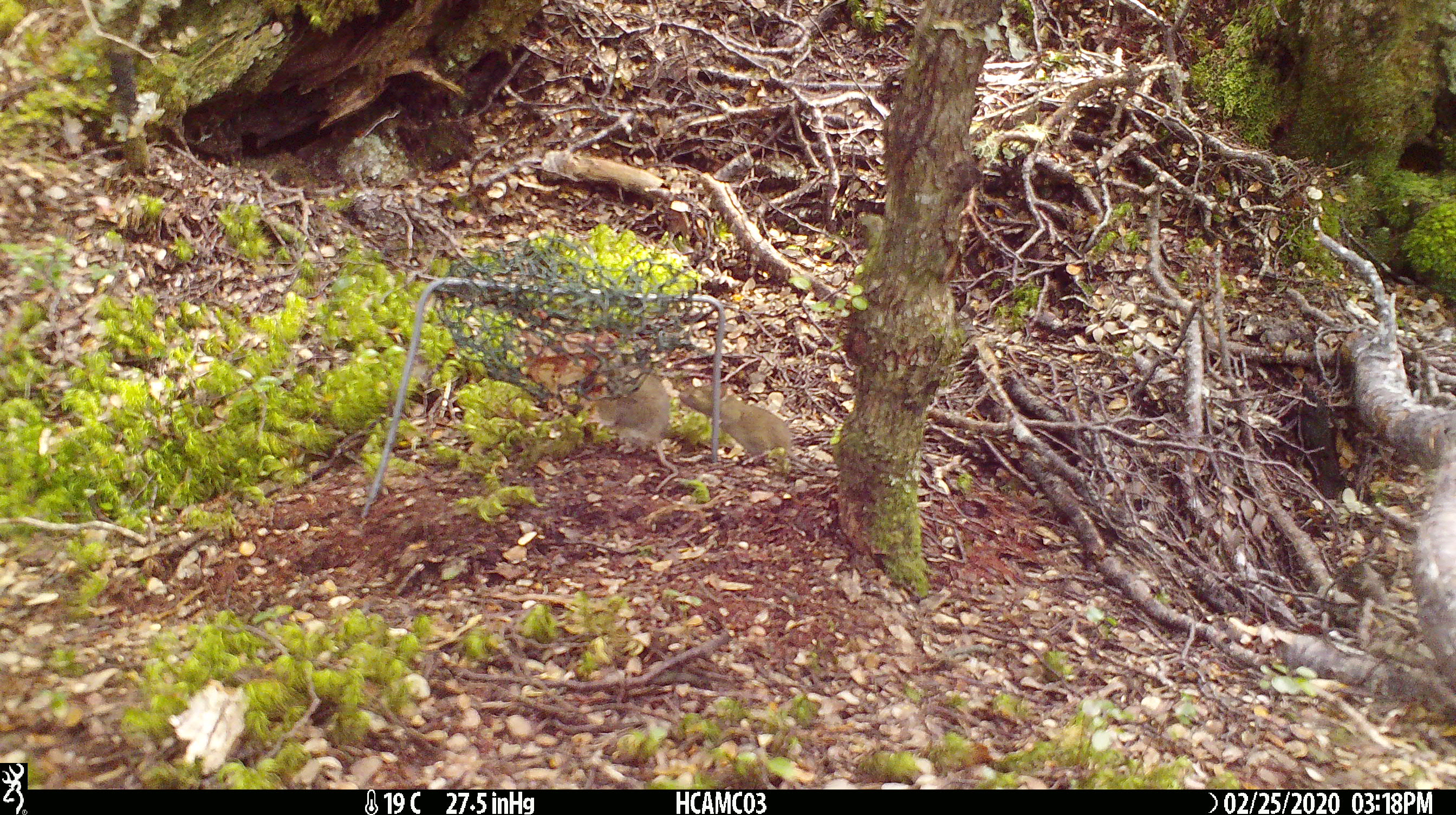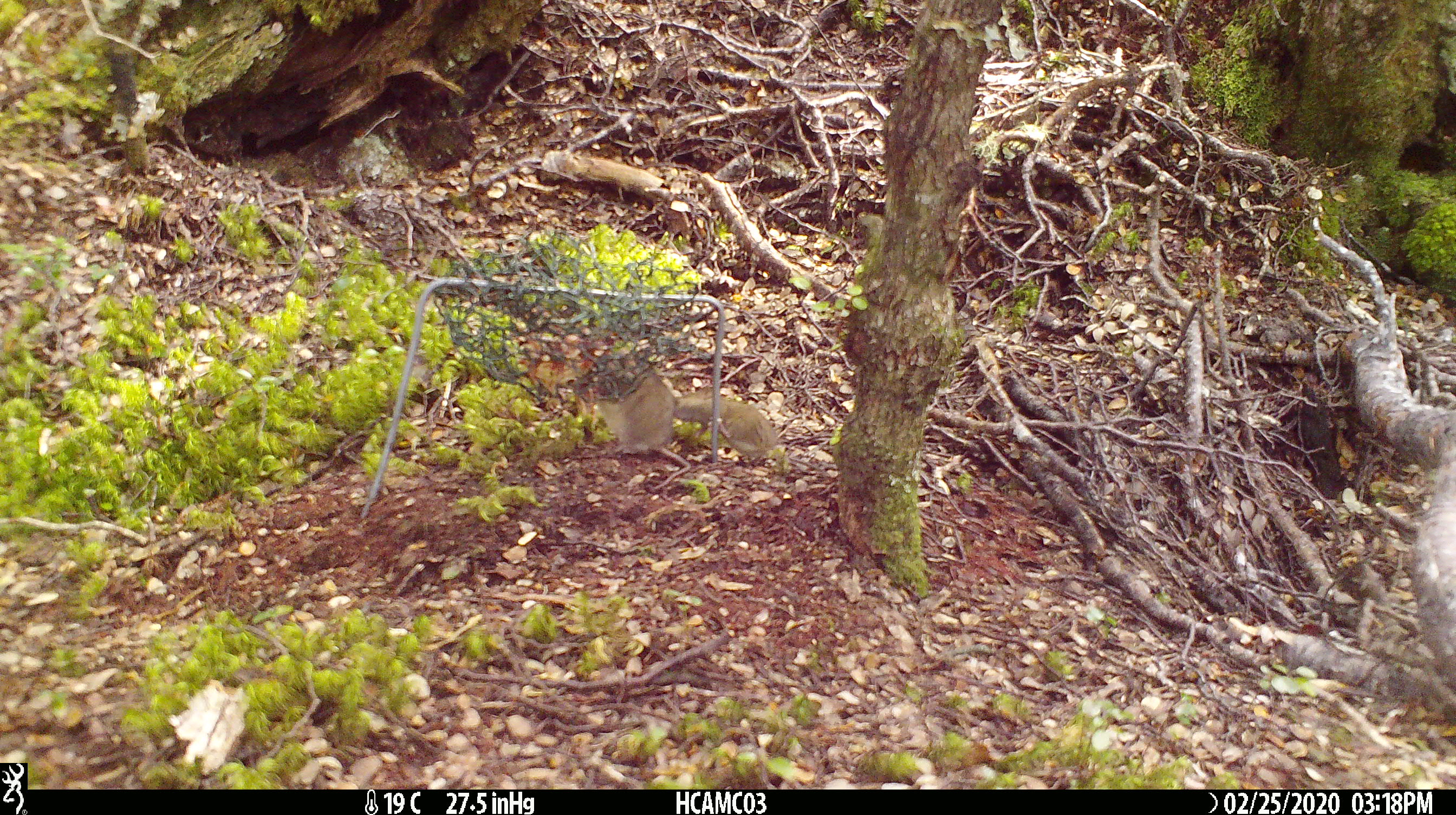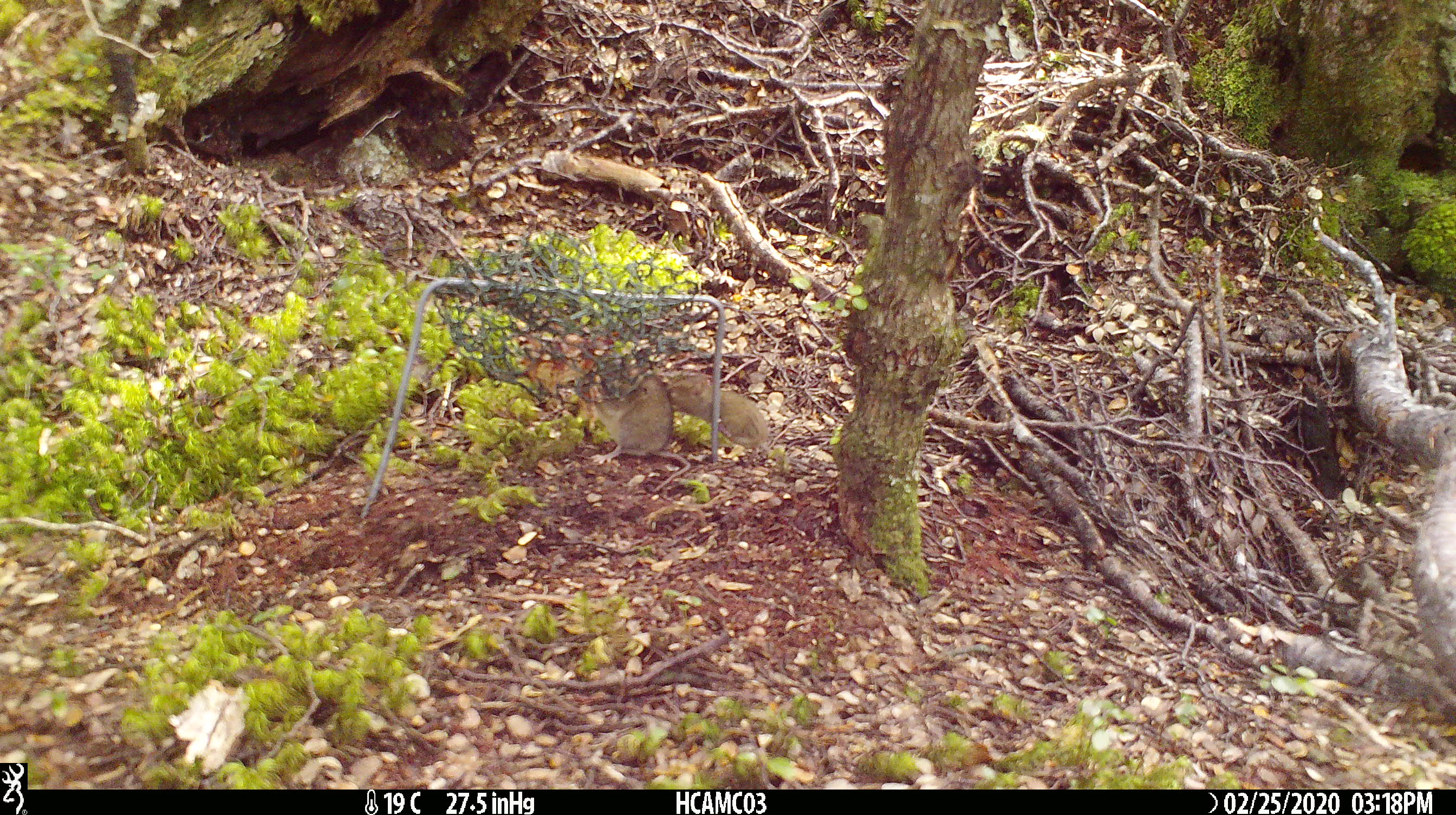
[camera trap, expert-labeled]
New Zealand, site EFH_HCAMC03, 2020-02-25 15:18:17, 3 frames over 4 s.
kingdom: Animalia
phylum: Chordata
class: Mammalia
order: Rodentia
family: Muridae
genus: Mus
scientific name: Mus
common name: mouse